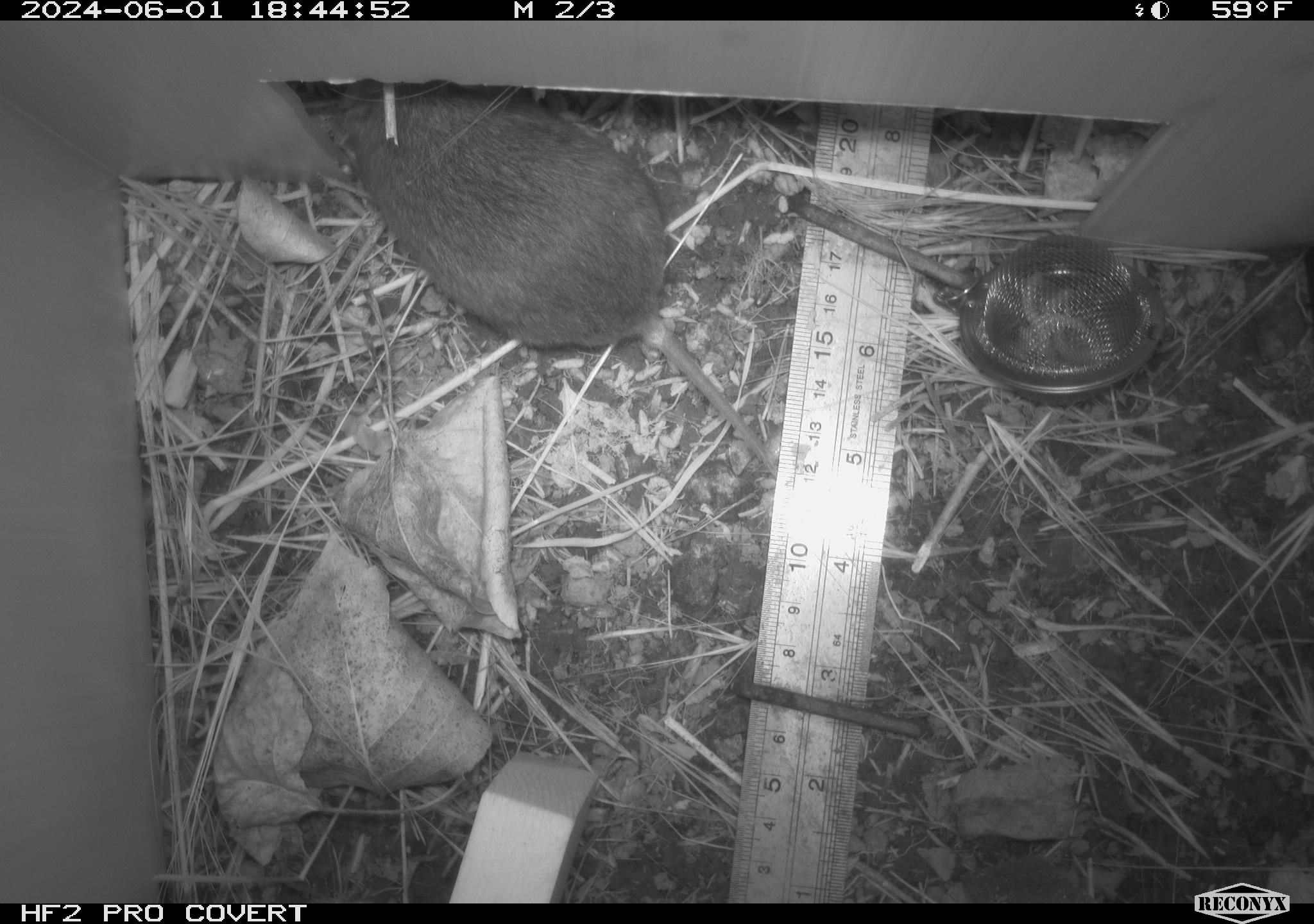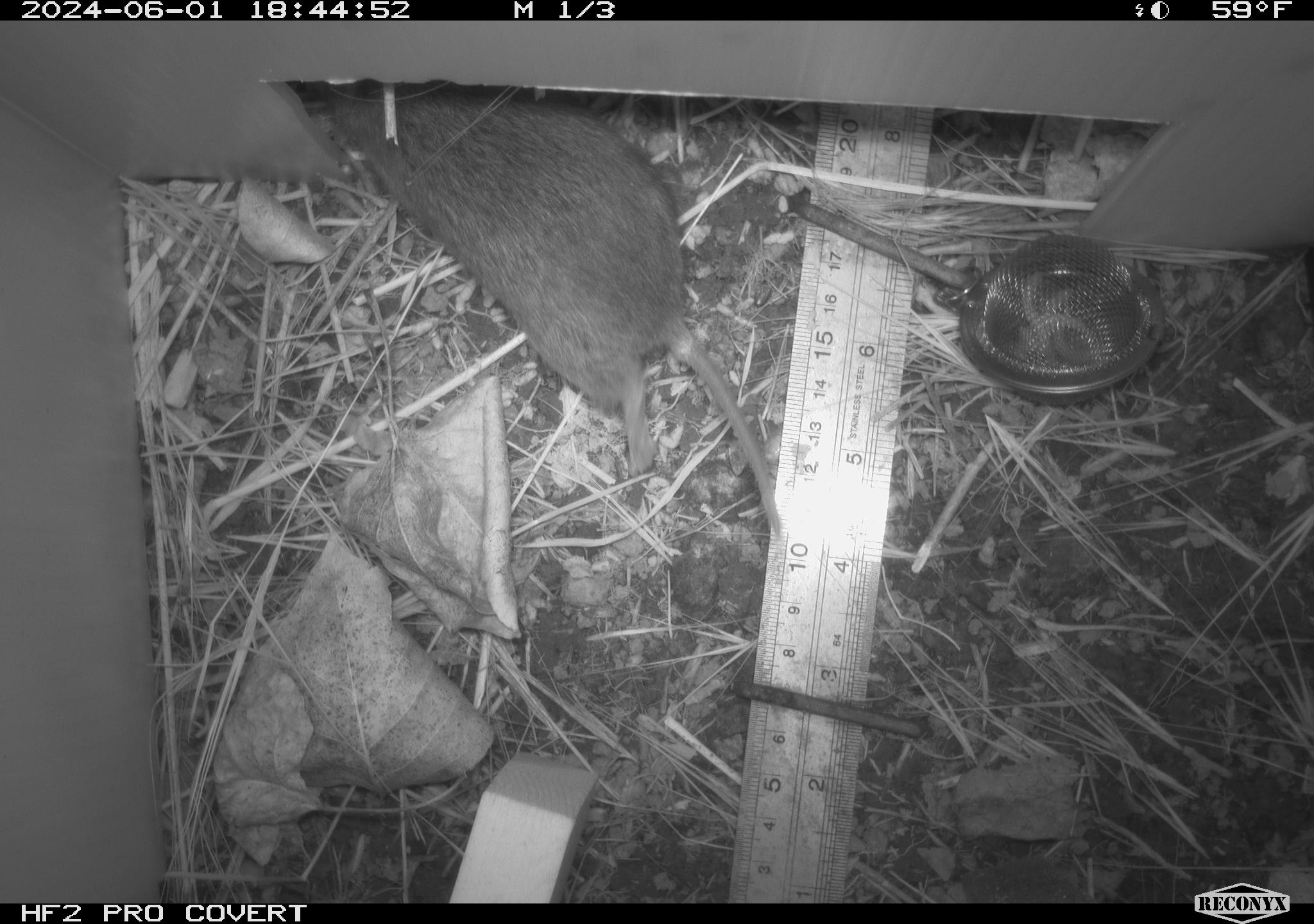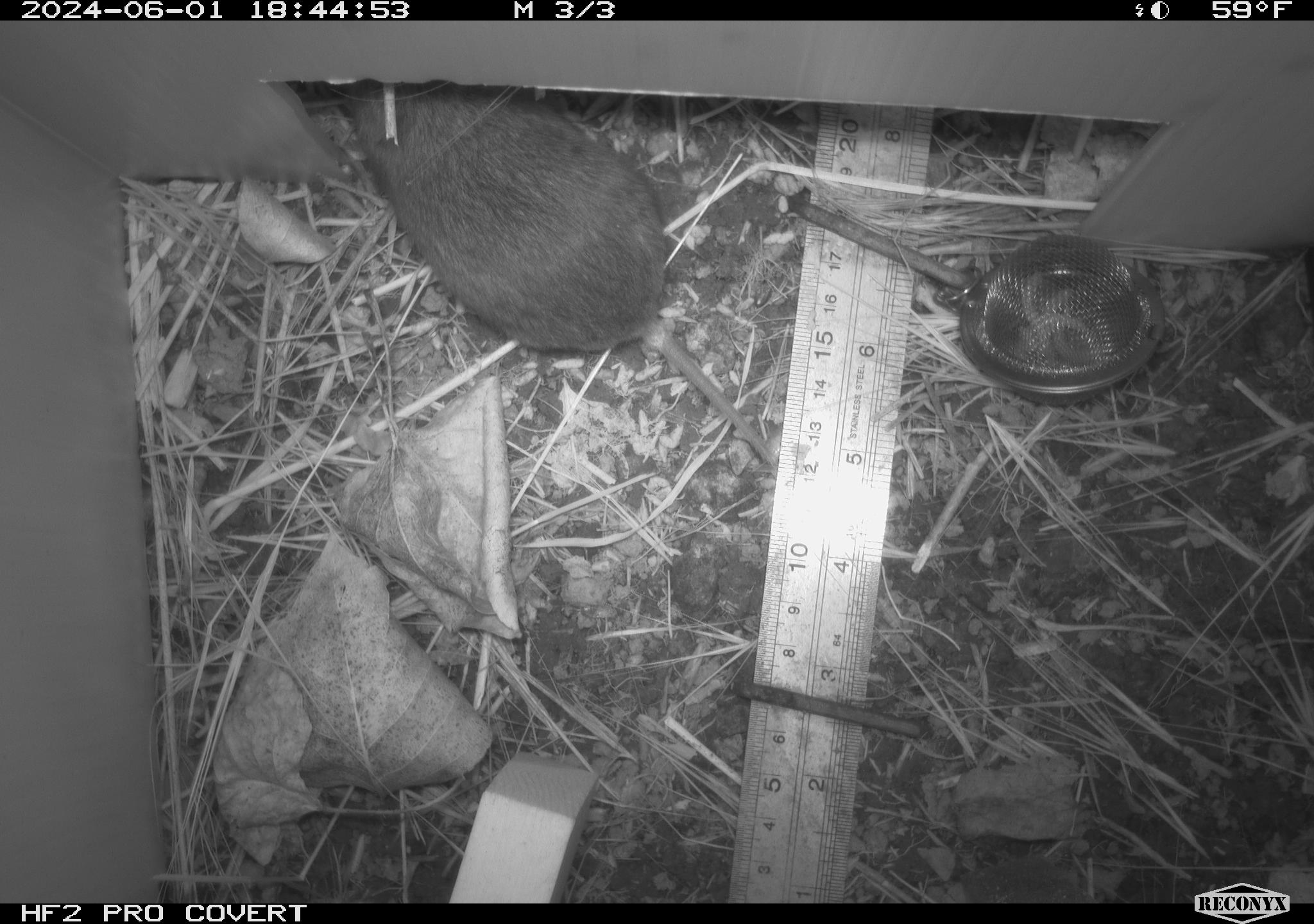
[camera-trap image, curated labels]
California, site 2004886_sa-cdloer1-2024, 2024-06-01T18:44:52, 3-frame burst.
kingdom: Animalia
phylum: Chordata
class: Mammalia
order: Rodentia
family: Cricetidae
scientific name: Arvicolinae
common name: voles, lemmings, and muskrats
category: arvicolinae subfamily